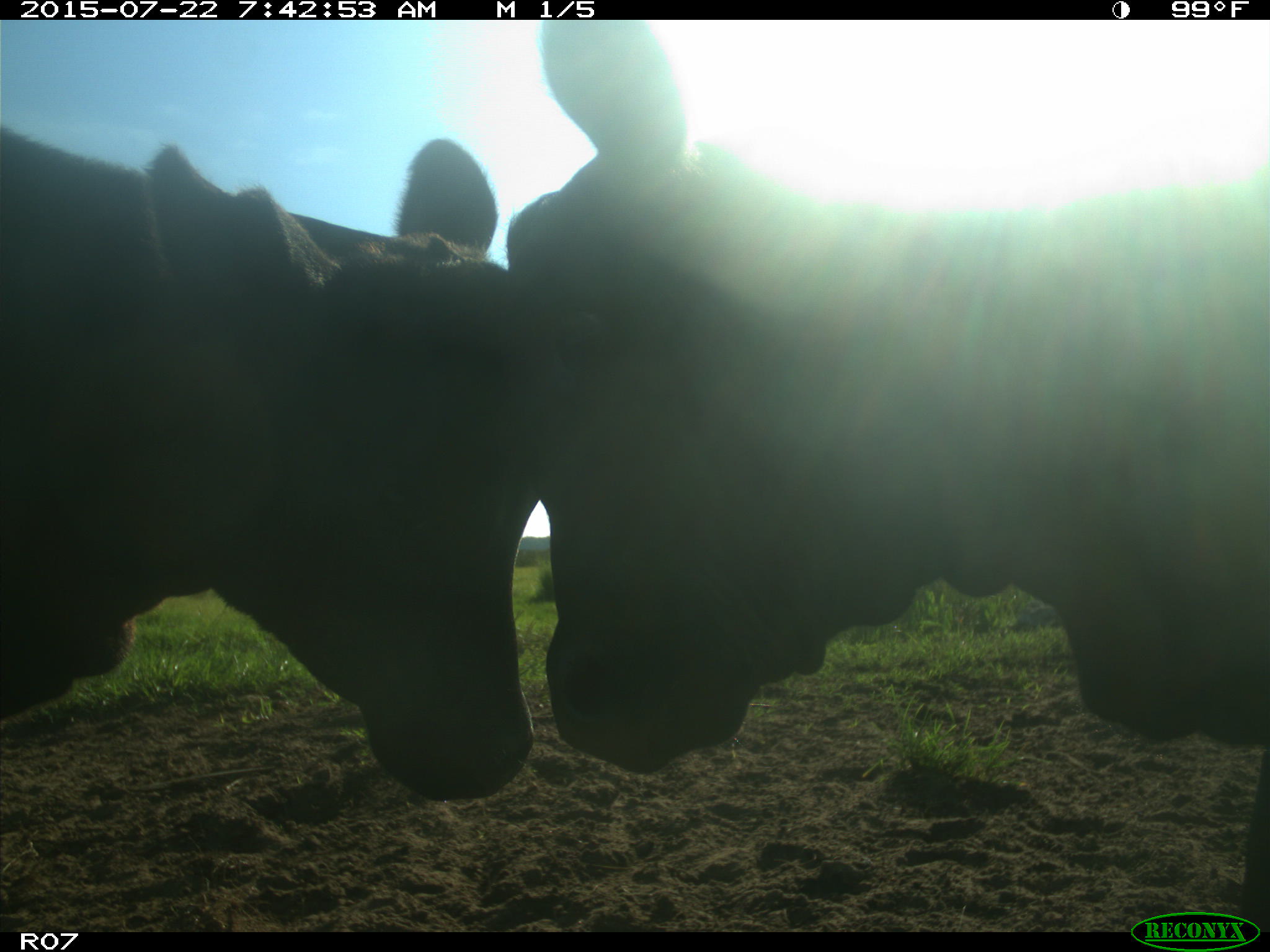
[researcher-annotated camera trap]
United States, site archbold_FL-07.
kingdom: Animalia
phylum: Chordata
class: Mammalia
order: Artiodactyla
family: Cervidae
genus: Odocoileus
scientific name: Odocoileus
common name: deer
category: unidentified deer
Unidentified deer (deer) (Odocoileus).